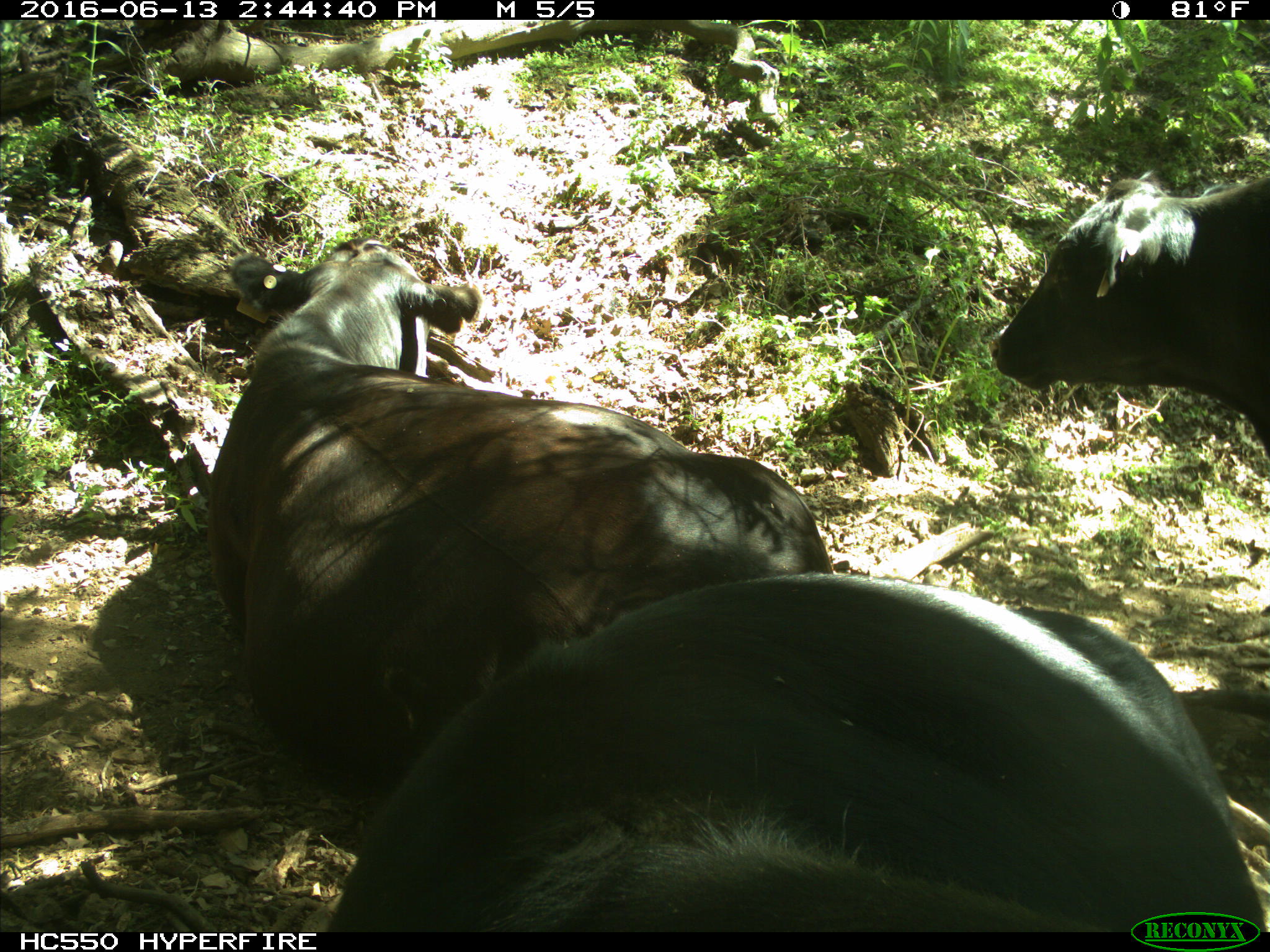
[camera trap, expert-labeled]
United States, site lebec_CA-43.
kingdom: Animalia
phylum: Chordata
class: Mammalia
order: Artiodactyla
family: Bovidae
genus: Bos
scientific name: Bos taurus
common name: domestic cow